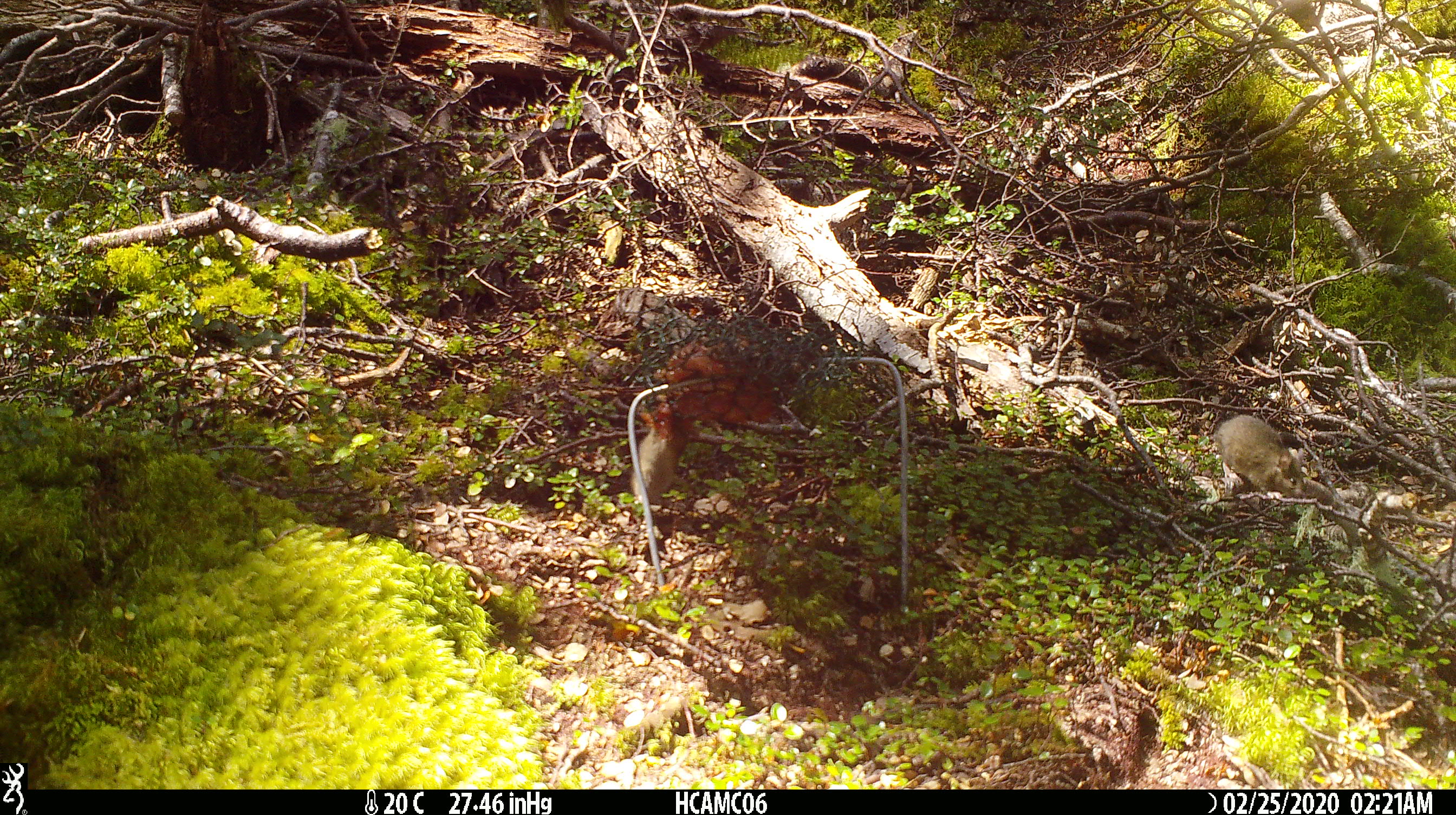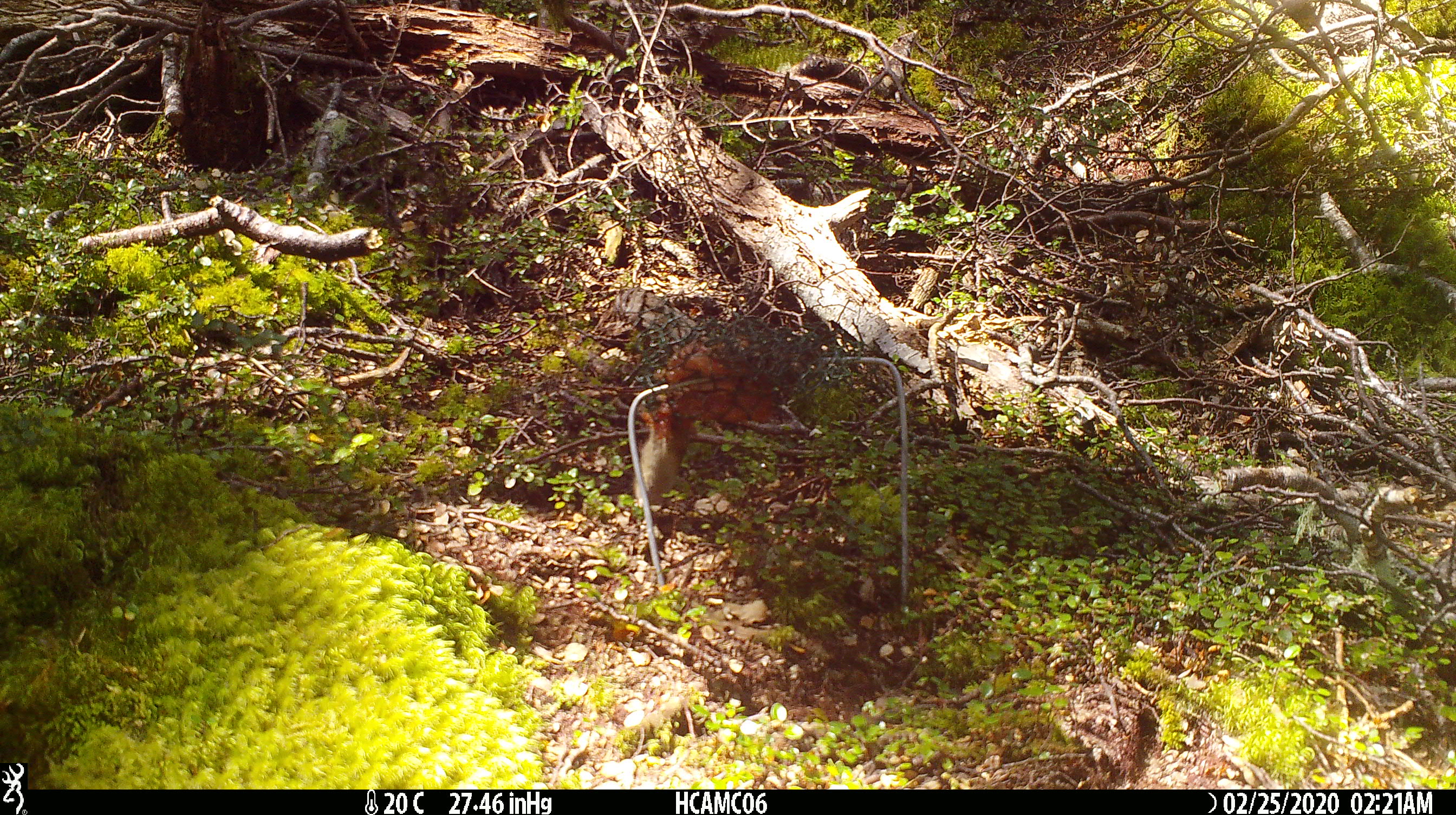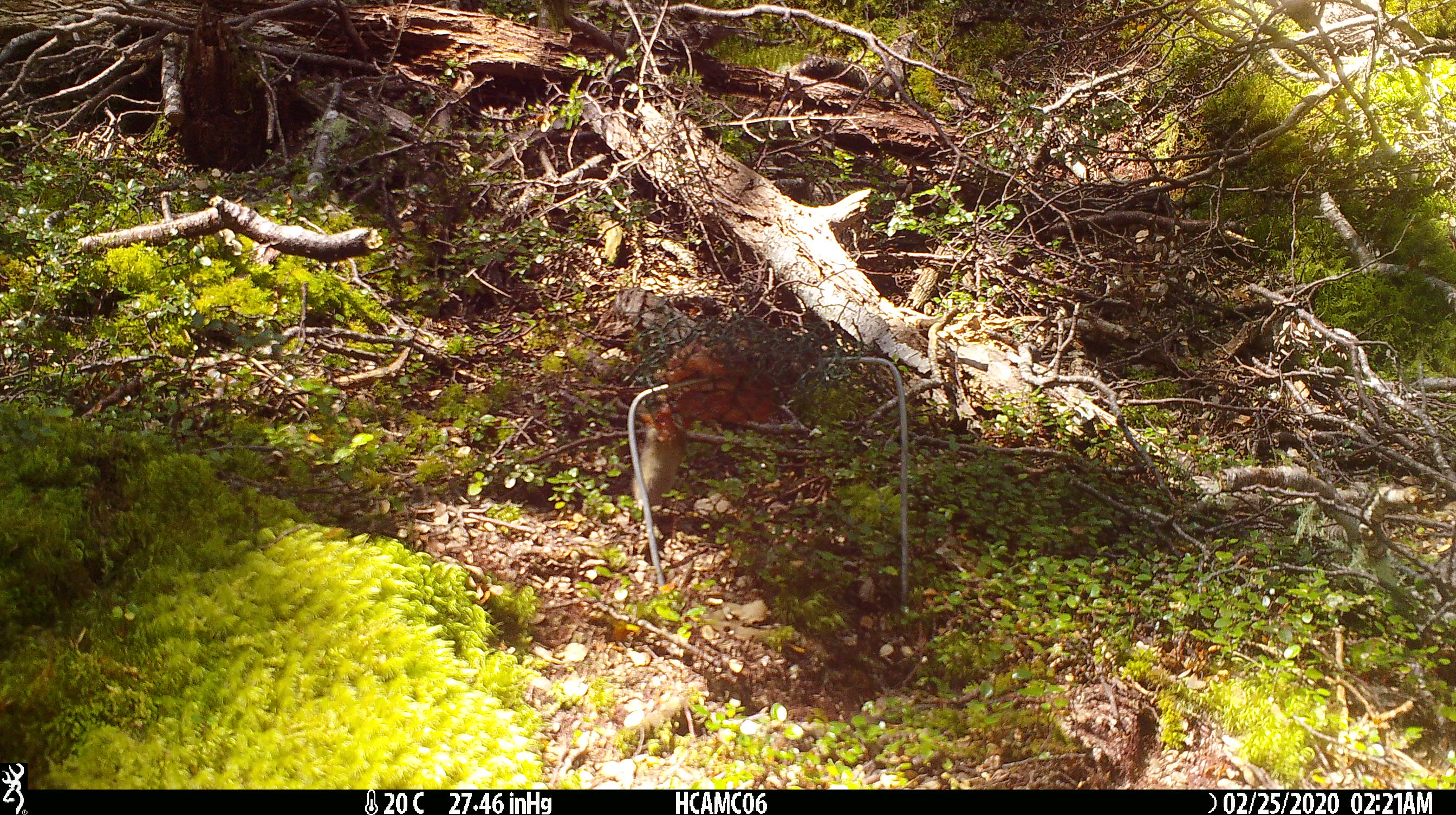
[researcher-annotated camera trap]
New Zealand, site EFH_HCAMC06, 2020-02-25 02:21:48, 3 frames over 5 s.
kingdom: Animalia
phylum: Chordata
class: Mammalia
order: Rodentia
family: Muridae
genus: Mus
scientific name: Mus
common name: mouse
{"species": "mouse (Mus)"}